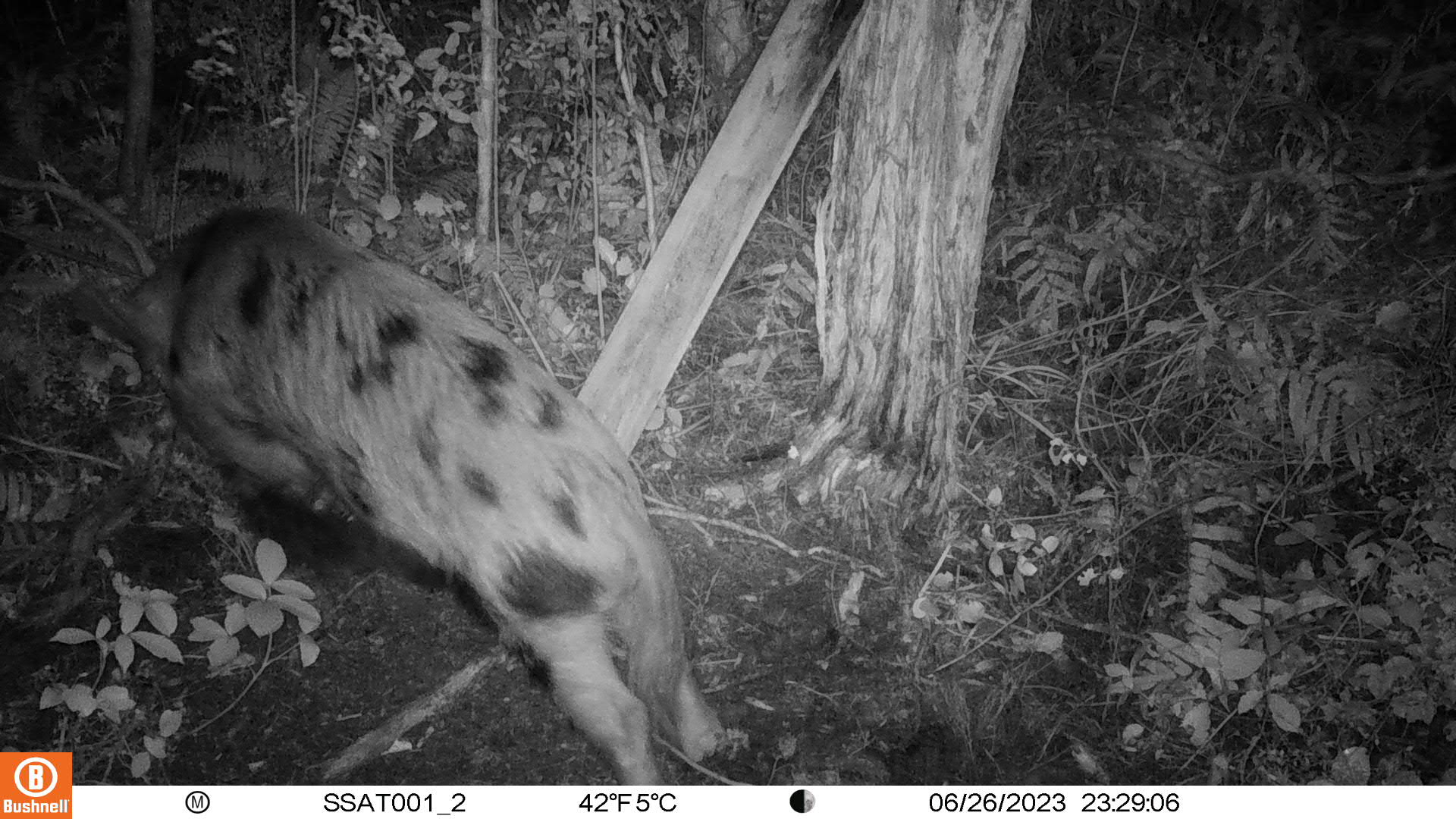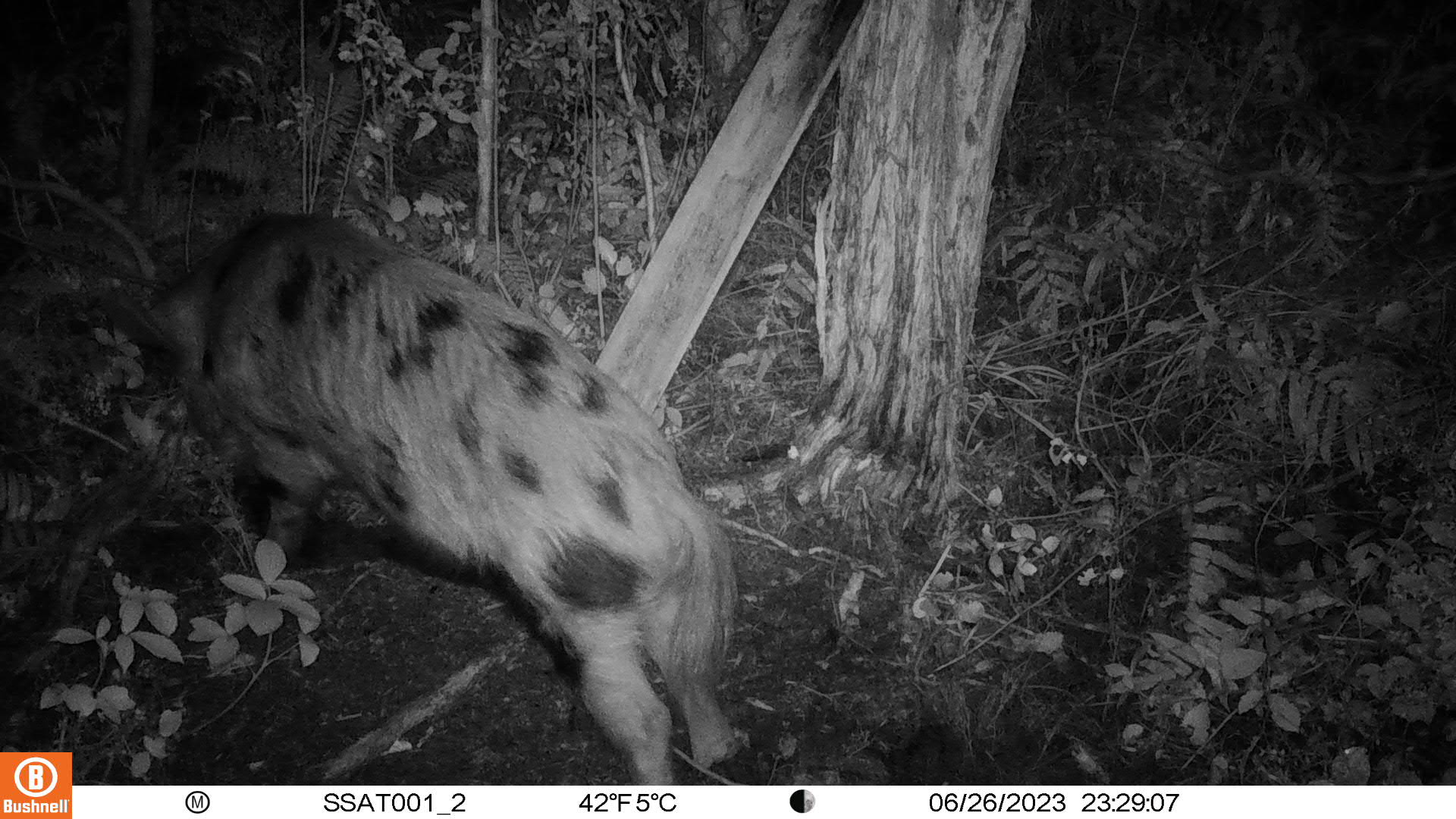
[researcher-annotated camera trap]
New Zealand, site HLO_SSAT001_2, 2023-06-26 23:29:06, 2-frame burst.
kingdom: Animalia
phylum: Chordata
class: Mammalia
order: Artiodactyla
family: Suidae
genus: Sus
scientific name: Sus scrofa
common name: pig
Pig (Sus scrofa).